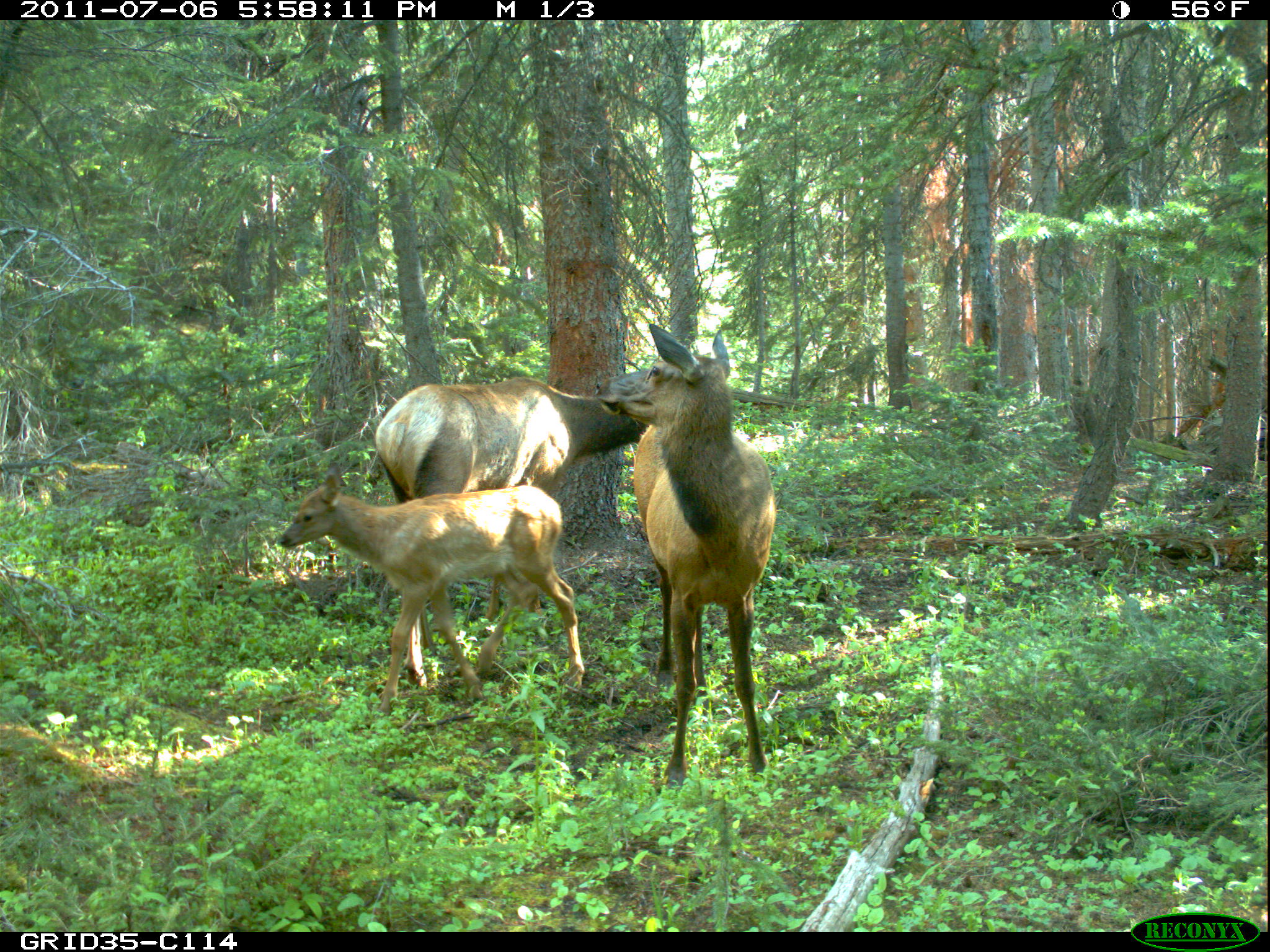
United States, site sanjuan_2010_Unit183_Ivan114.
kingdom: Animalia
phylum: Chordata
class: Mammalia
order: Artiodactyla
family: Cervidae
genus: Cervus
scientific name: Cervus elaphus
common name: red deer